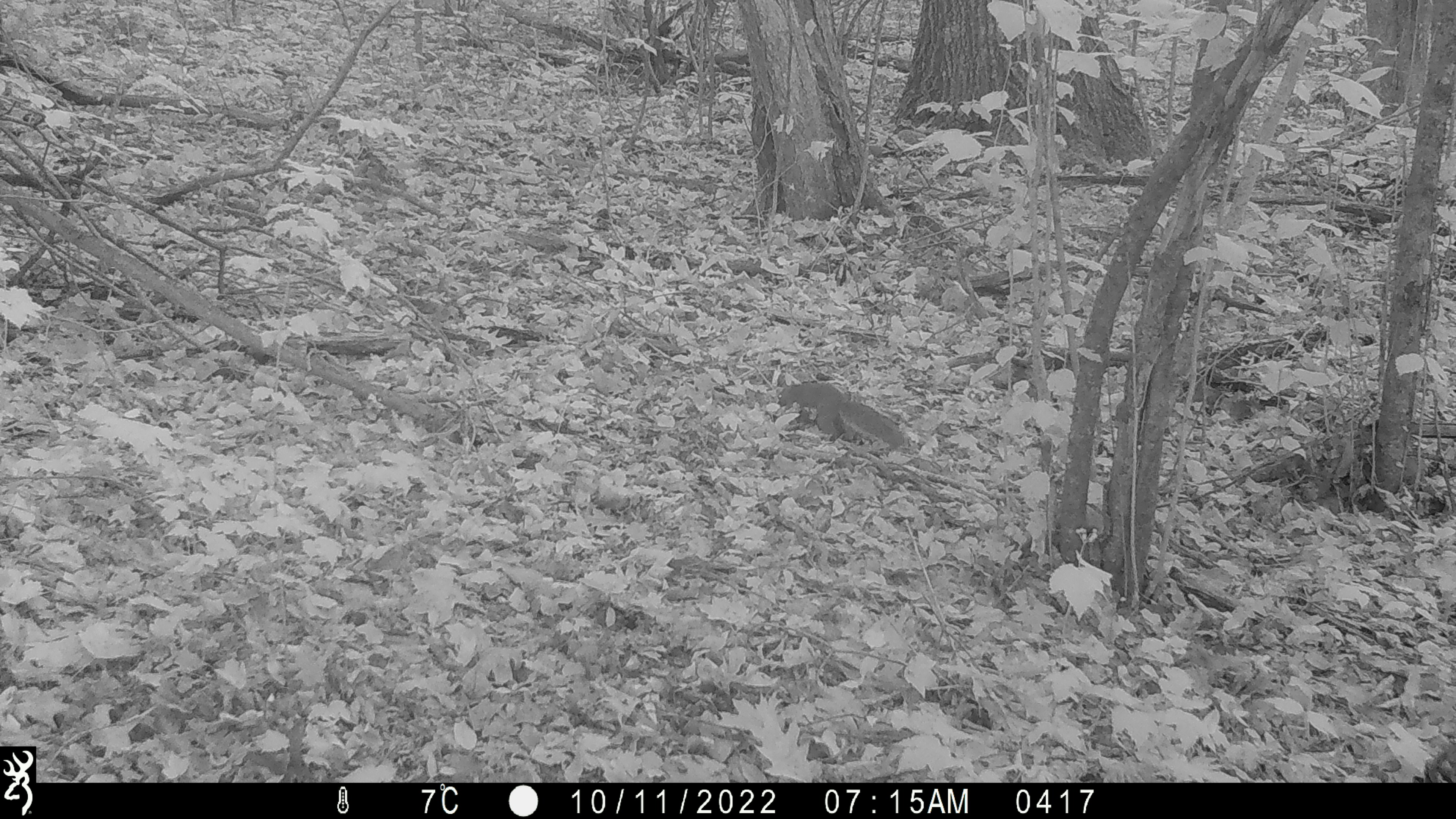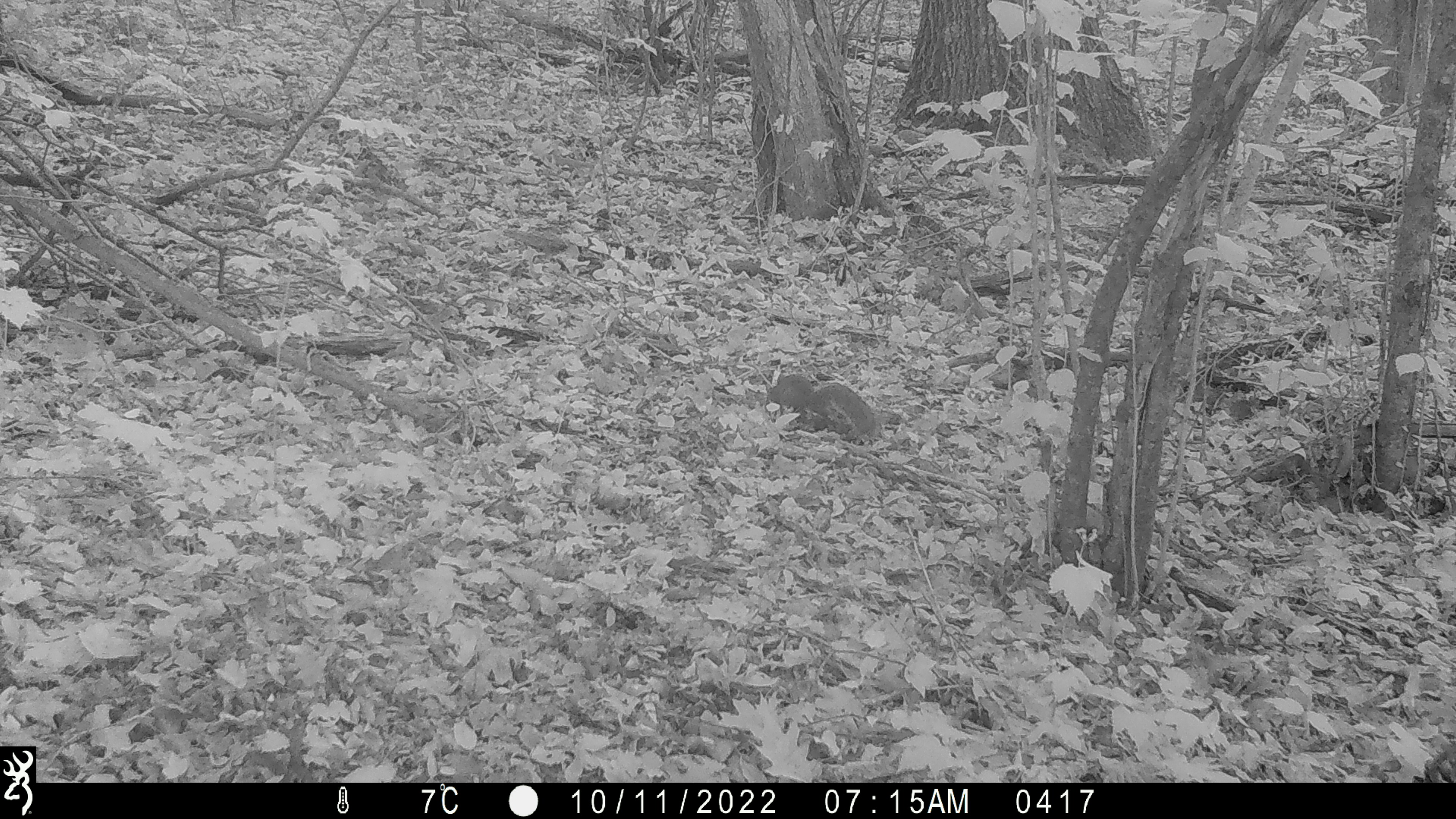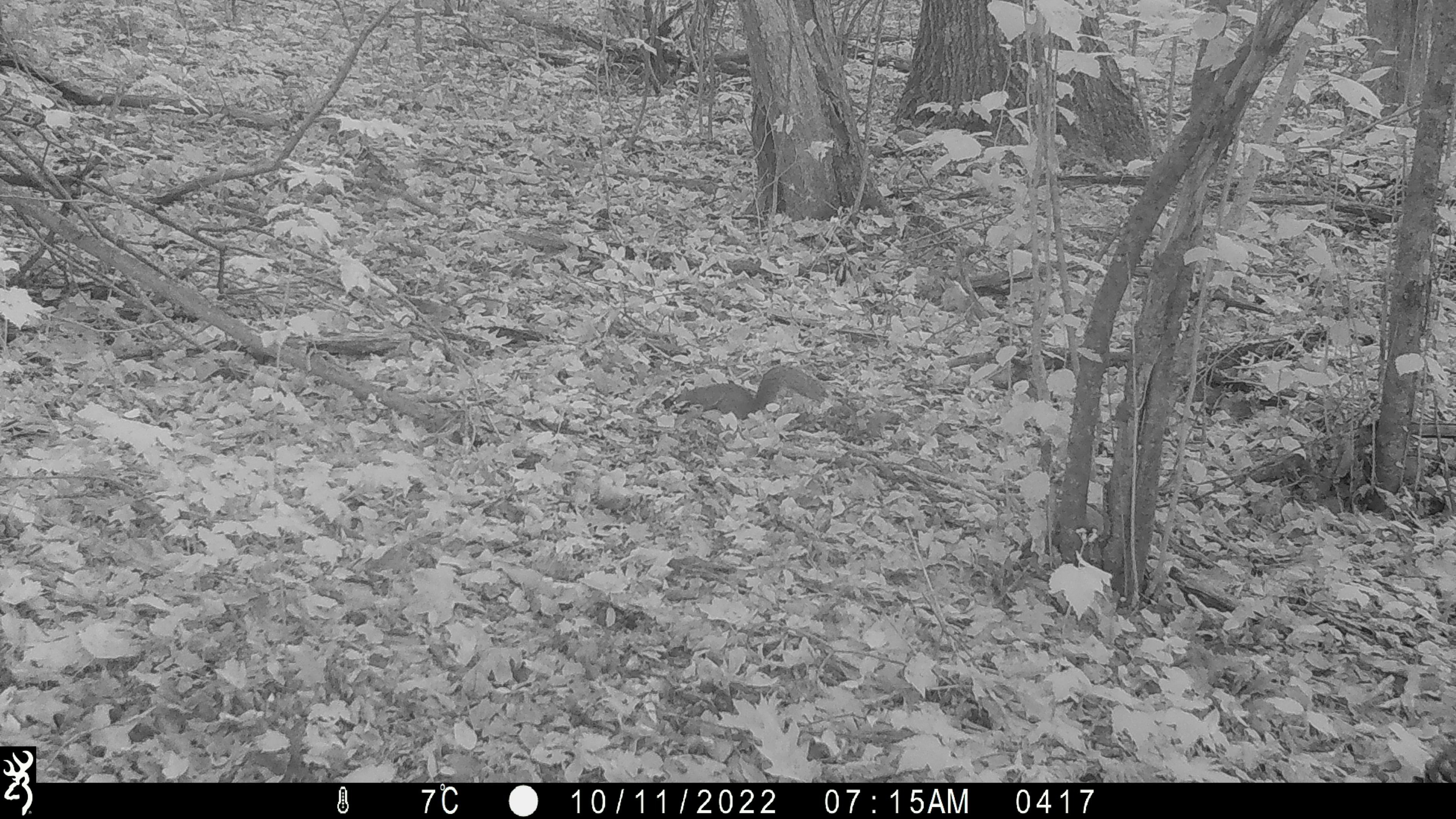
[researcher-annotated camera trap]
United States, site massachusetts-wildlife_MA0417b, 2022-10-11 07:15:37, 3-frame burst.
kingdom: Animalia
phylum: Chordata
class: Mammalia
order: Rodentia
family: Sciuridae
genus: Sciurus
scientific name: Sciurus carolinensis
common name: gray squirrel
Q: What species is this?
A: Gray squirrel (Sciurus carolinensis).